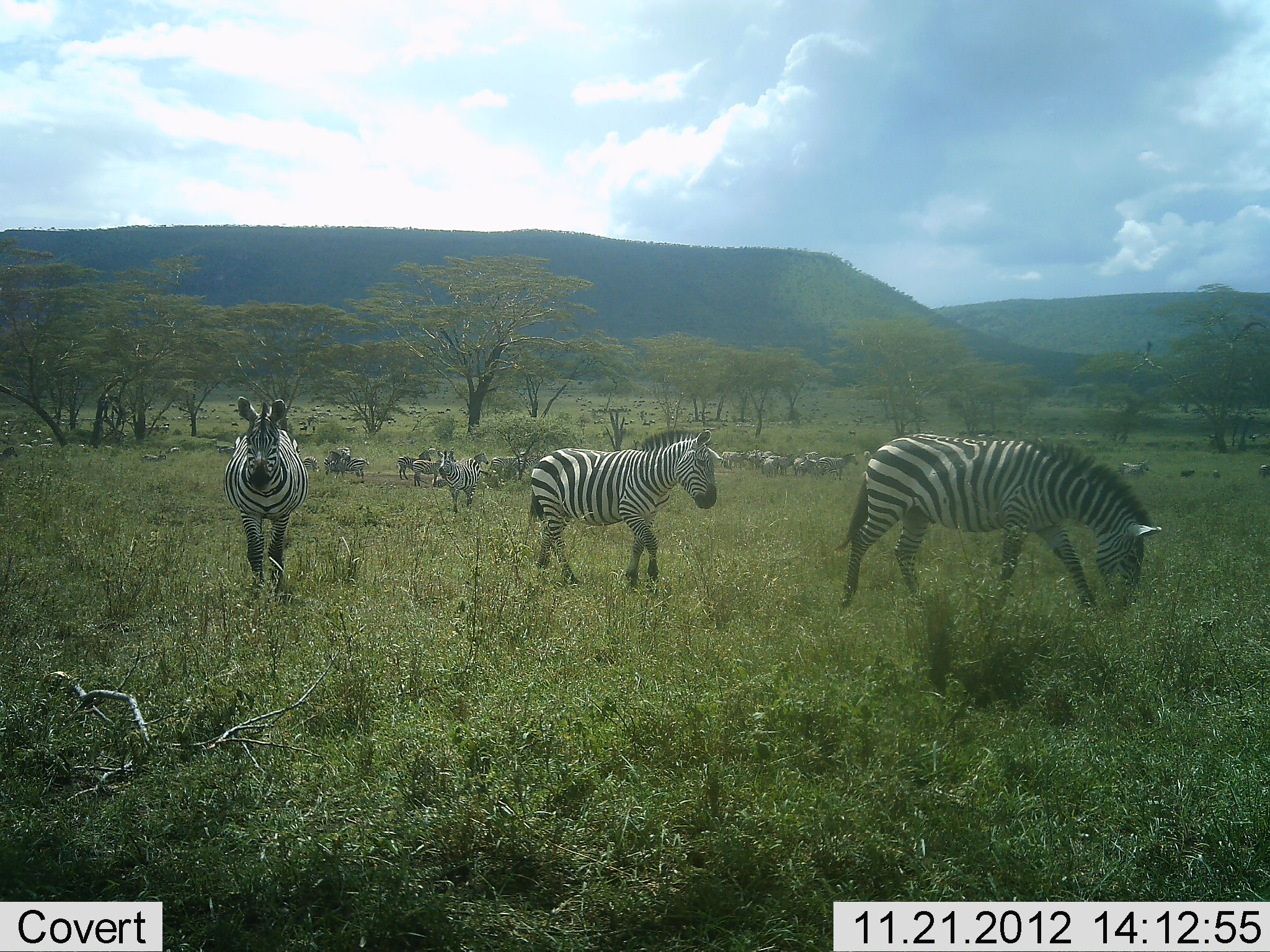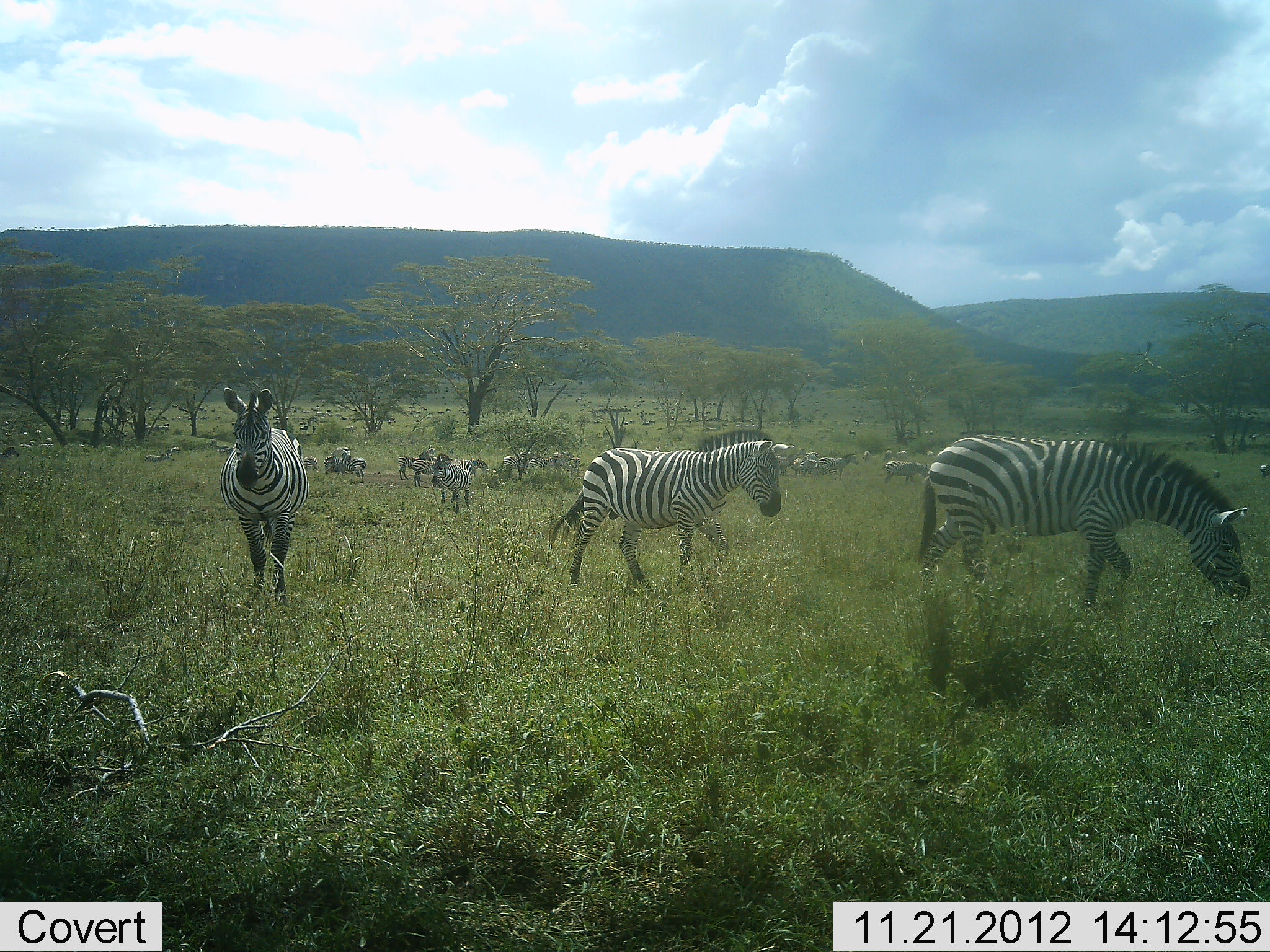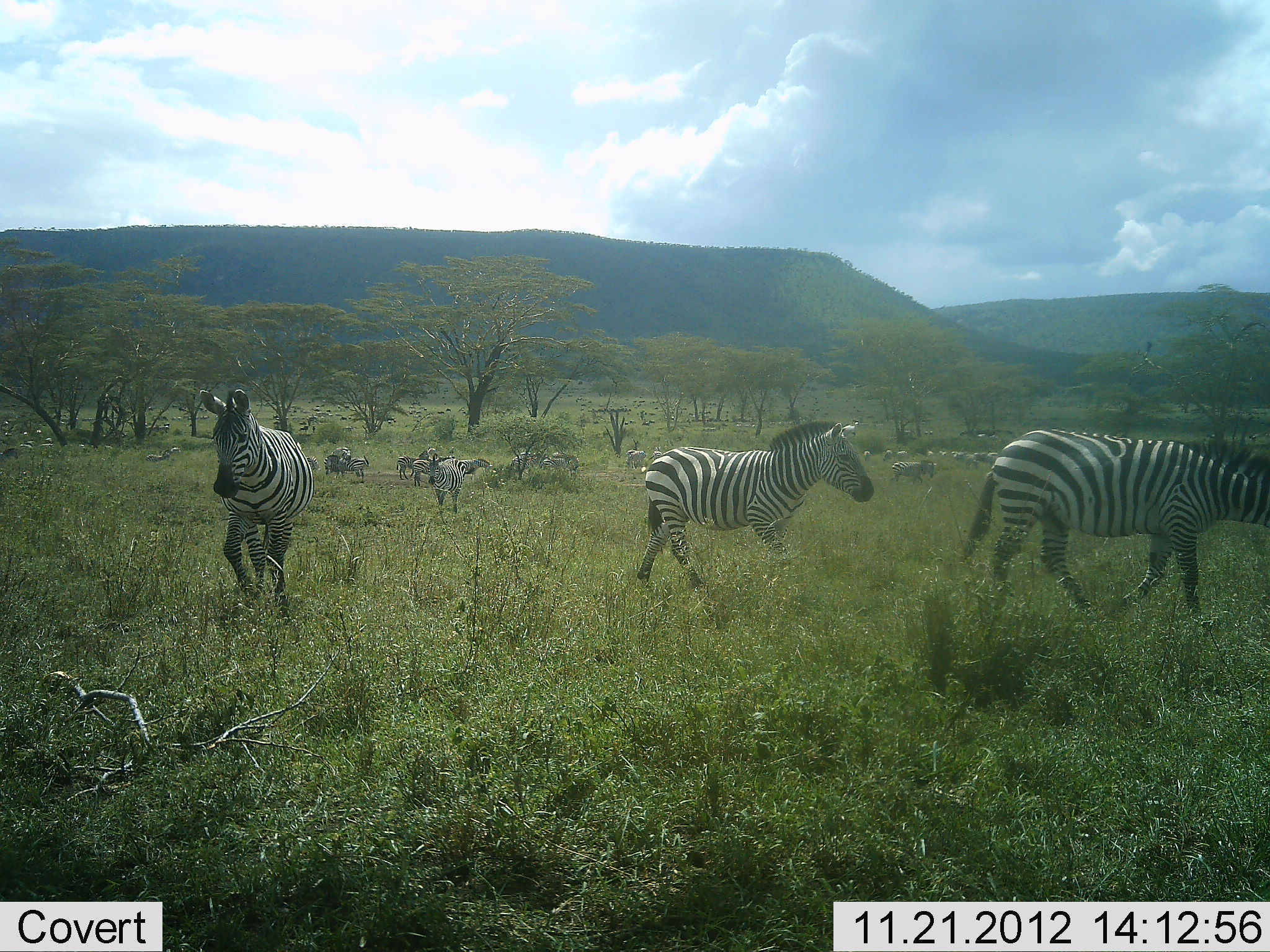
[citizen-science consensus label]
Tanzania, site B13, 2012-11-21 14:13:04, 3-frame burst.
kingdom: Animalia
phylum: Chordata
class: Mammalia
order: Perissodactyla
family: Equidae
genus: Equus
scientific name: Equus quagga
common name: plains zebra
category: zebra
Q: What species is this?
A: Zebra (plains zebra) (Equus quagga).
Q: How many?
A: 11-50.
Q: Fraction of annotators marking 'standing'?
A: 73%.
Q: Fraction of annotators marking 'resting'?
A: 0%.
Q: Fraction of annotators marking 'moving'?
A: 91%.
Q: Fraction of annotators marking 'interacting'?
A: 0%.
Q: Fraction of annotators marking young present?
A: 0%.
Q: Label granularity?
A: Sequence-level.